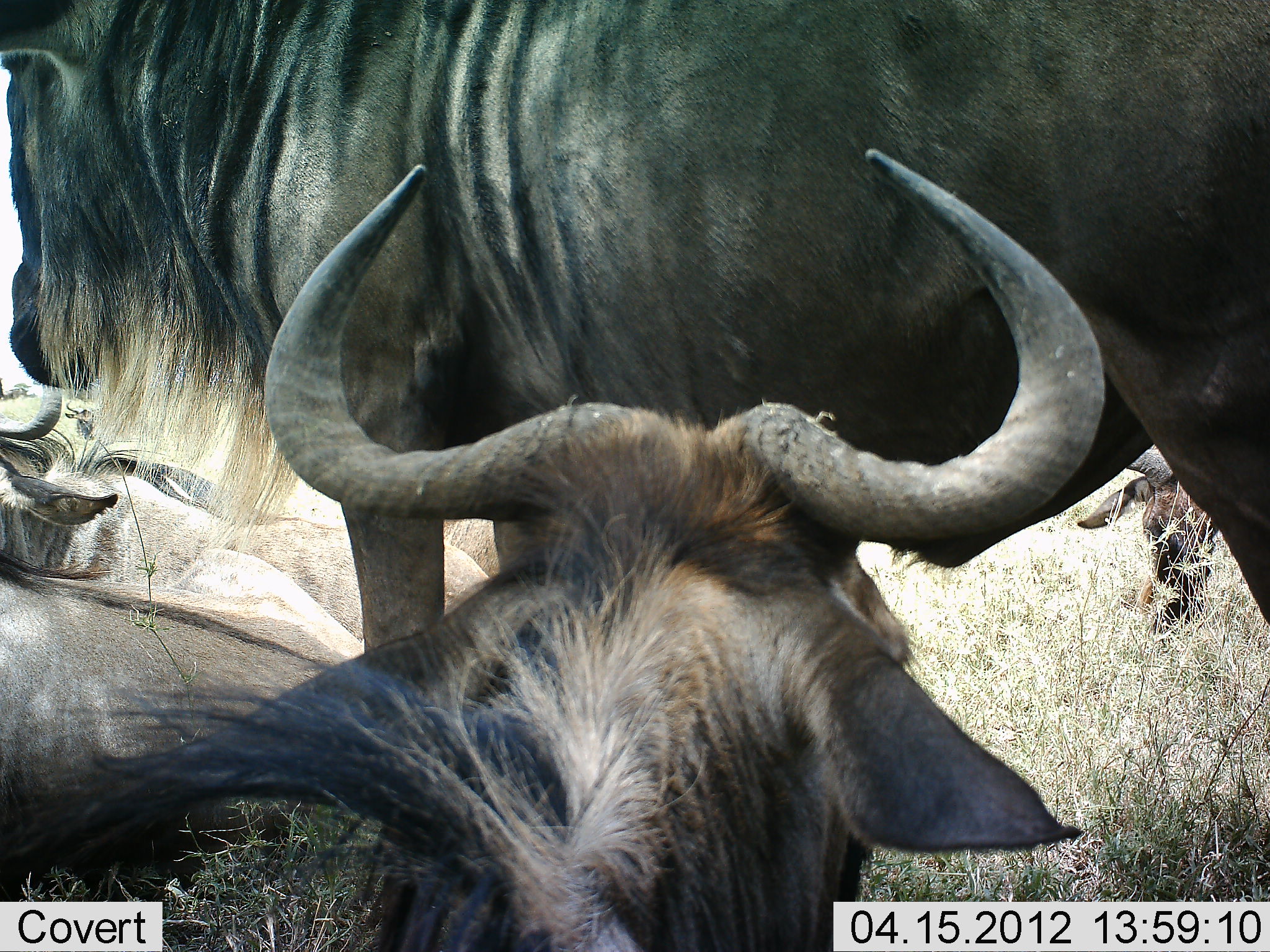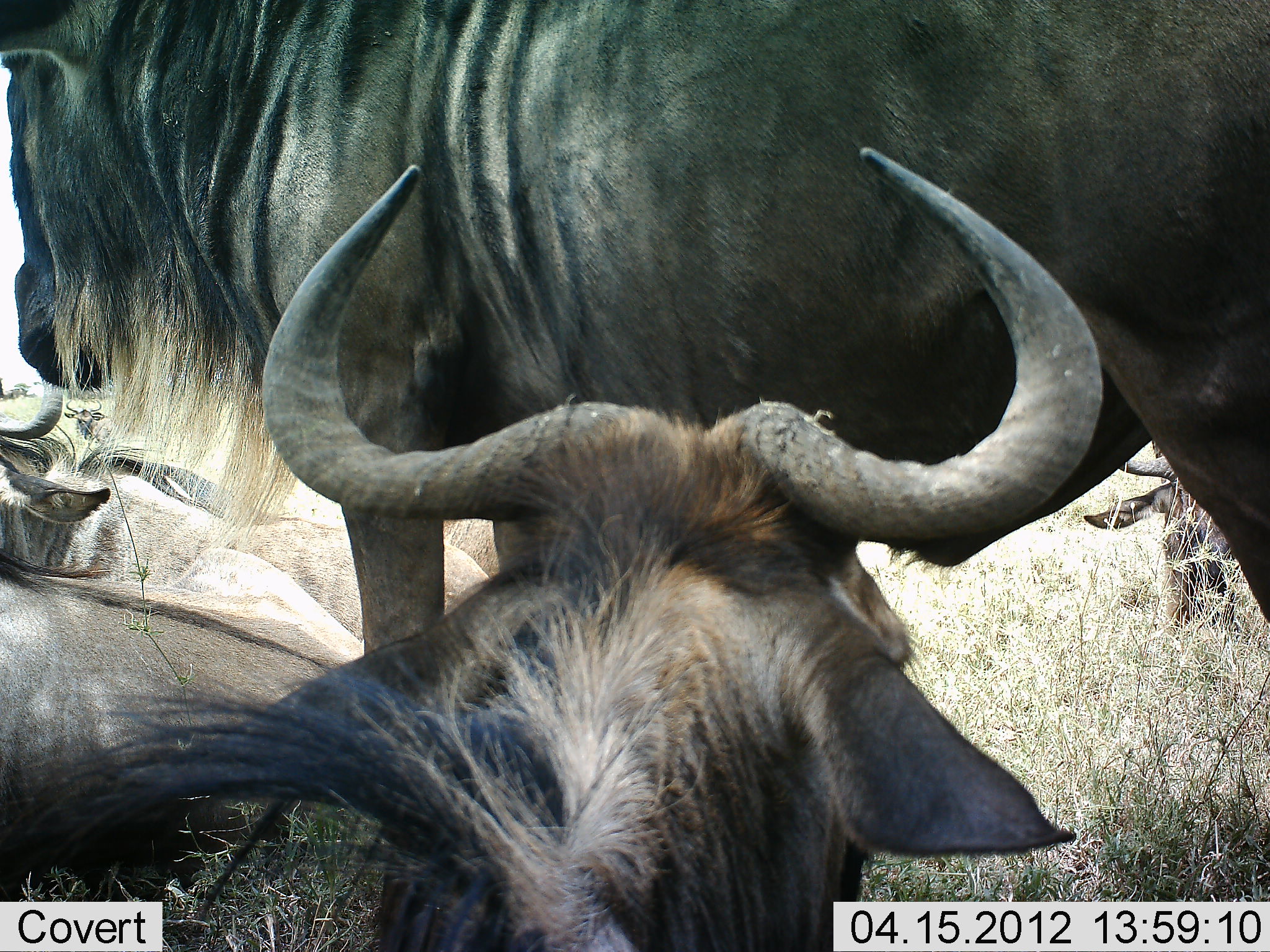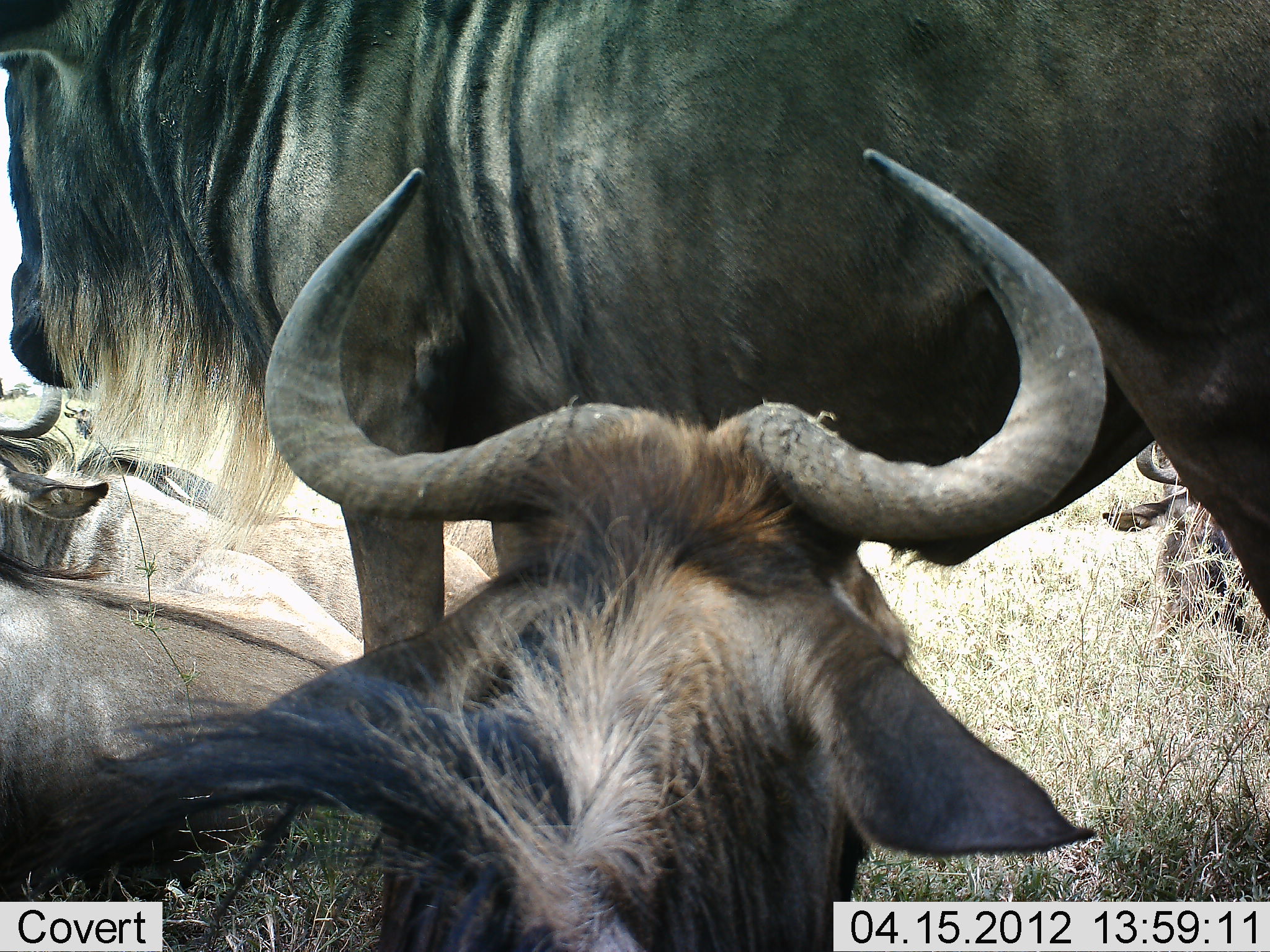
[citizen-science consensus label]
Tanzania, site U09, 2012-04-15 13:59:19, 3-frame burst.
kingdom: Animalia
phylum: Chordata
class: Mammalia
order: Artiodactyla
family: Bovidae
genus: Connochaetes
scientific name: Connochaetes taurinus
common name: blue wildebeest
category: wildebeest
Wildebeest (blue wildebeest) (Connochaetes taurinus), count 5. Behavior (volunteer vote fractions): standing 87%, resting 93%, moving 0%, interacting 0%. Young present (vote fraction): 0%. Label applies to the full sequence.